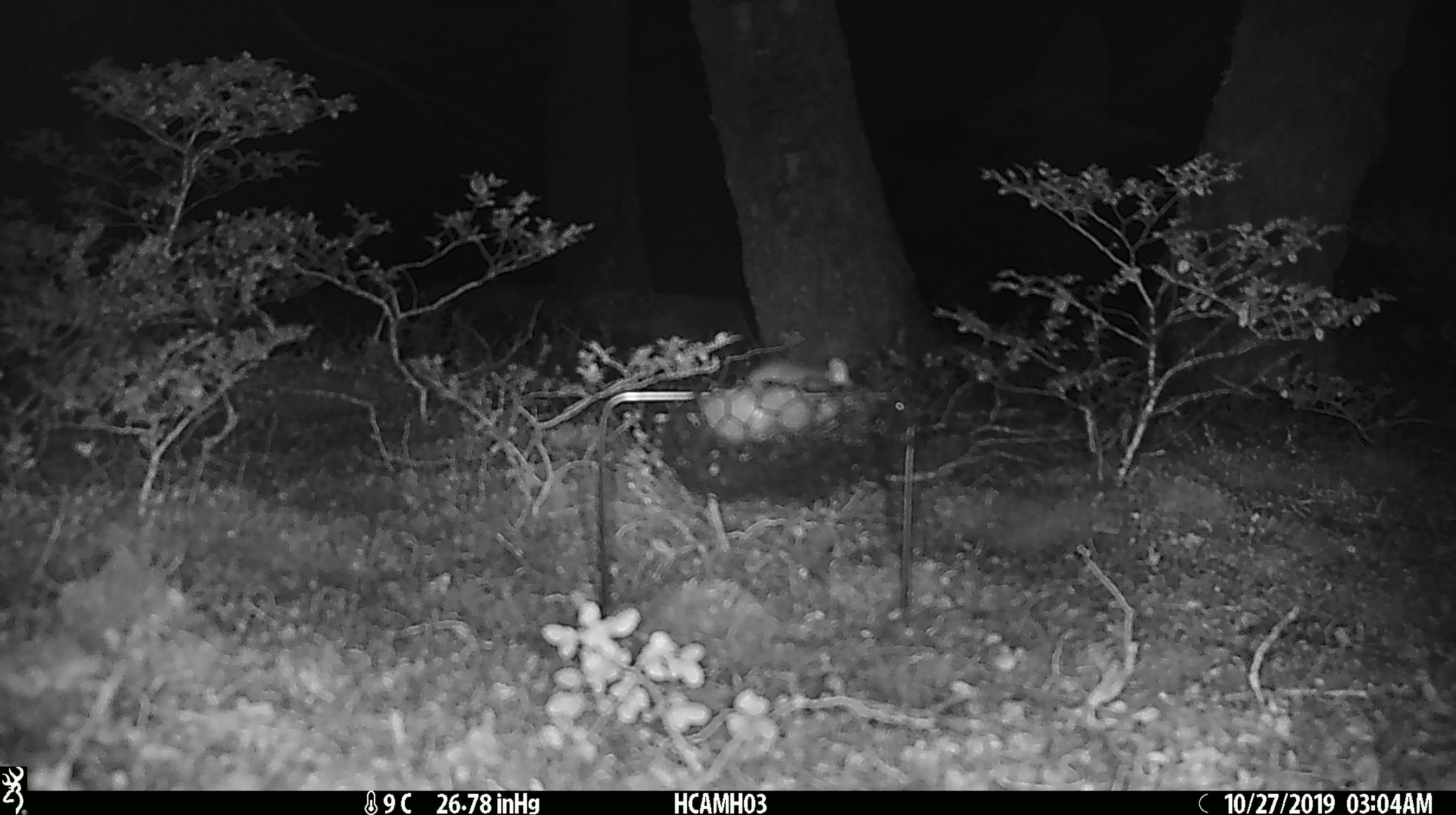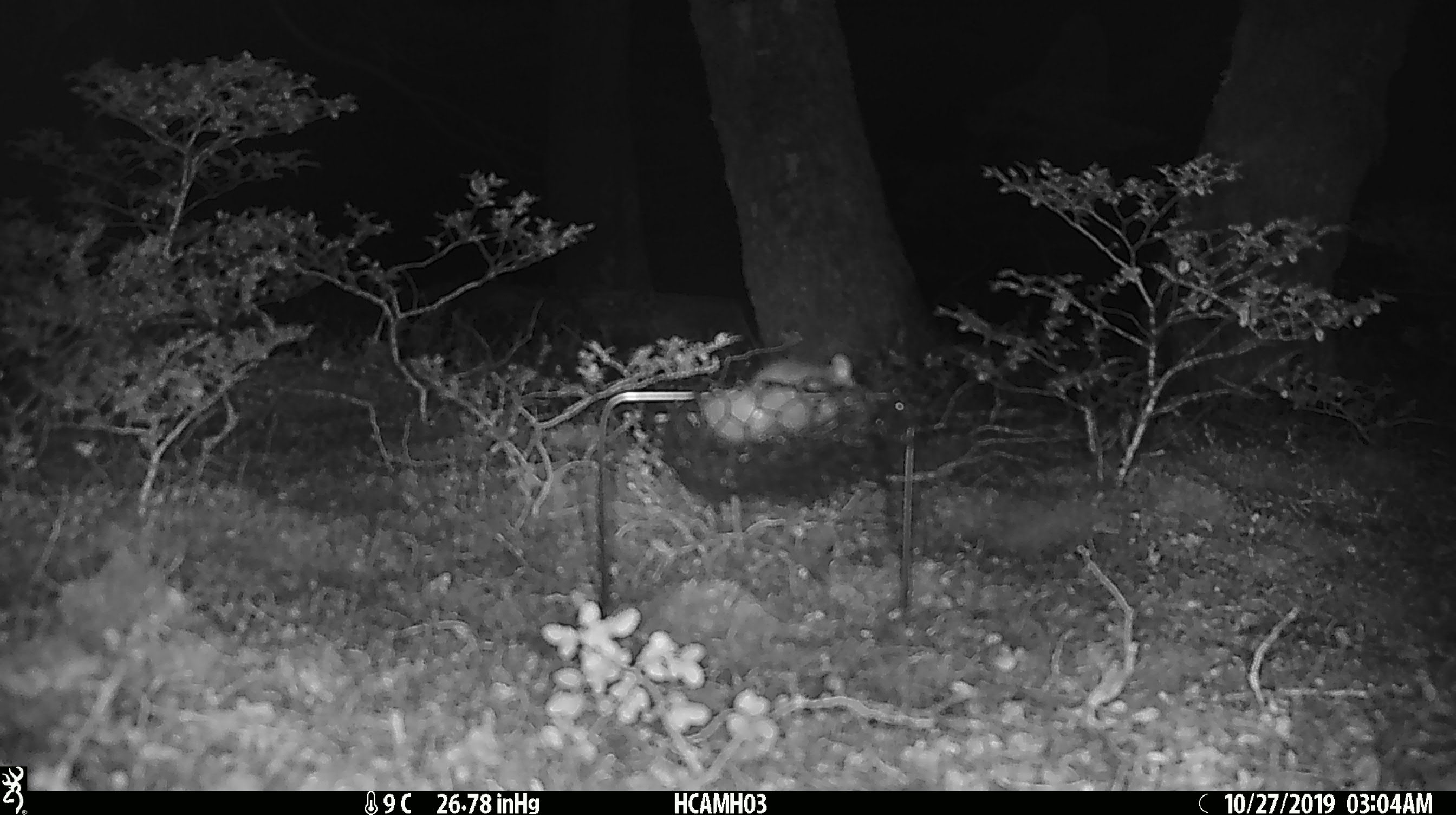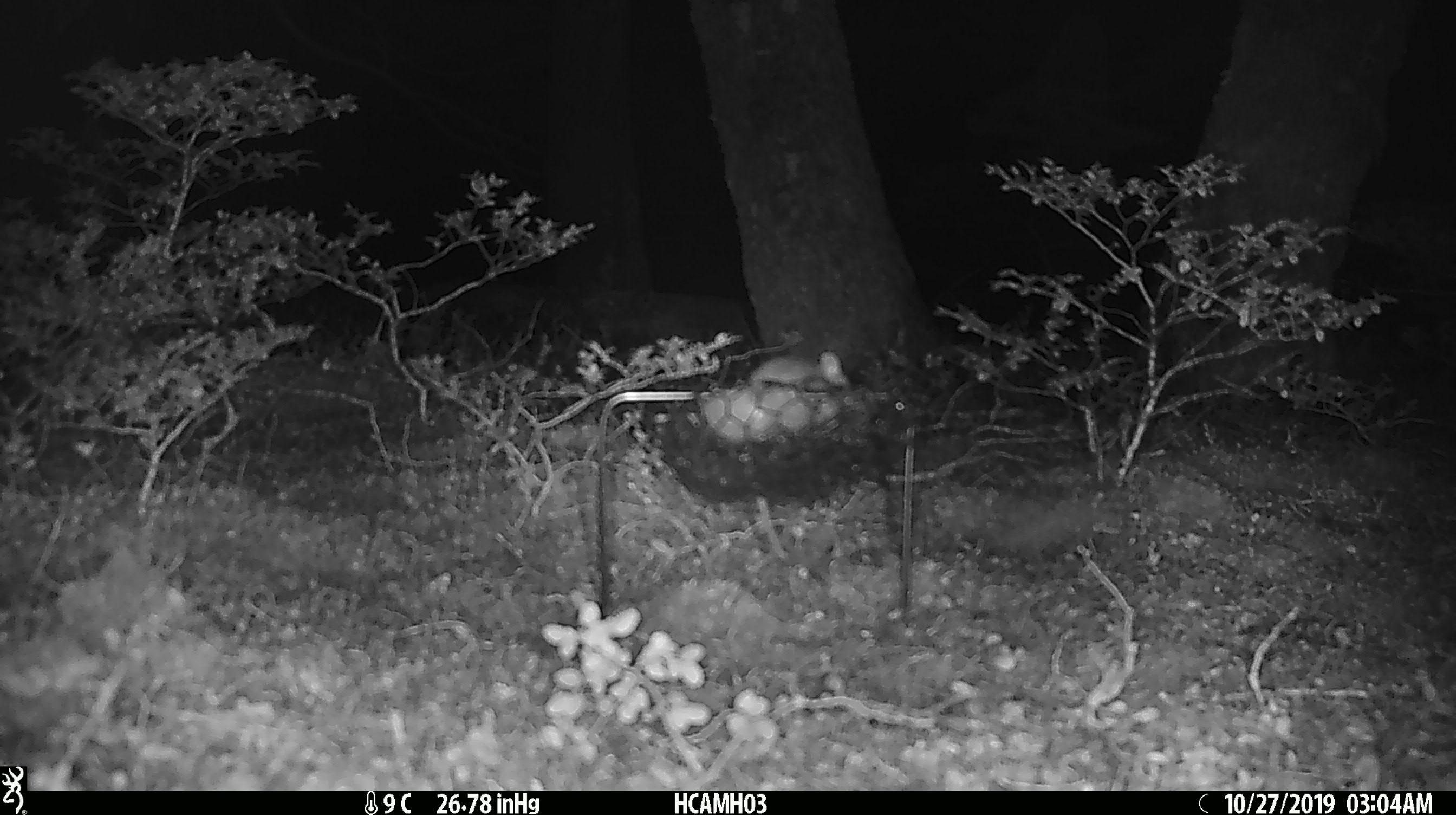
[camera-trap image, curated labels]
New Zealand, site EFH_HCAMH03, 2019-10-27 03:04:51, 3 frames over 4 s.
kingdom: Animalia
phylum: Chordata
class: Mammalia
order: Rodentia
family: Muridae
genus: Mus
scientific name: Mus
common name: mouse